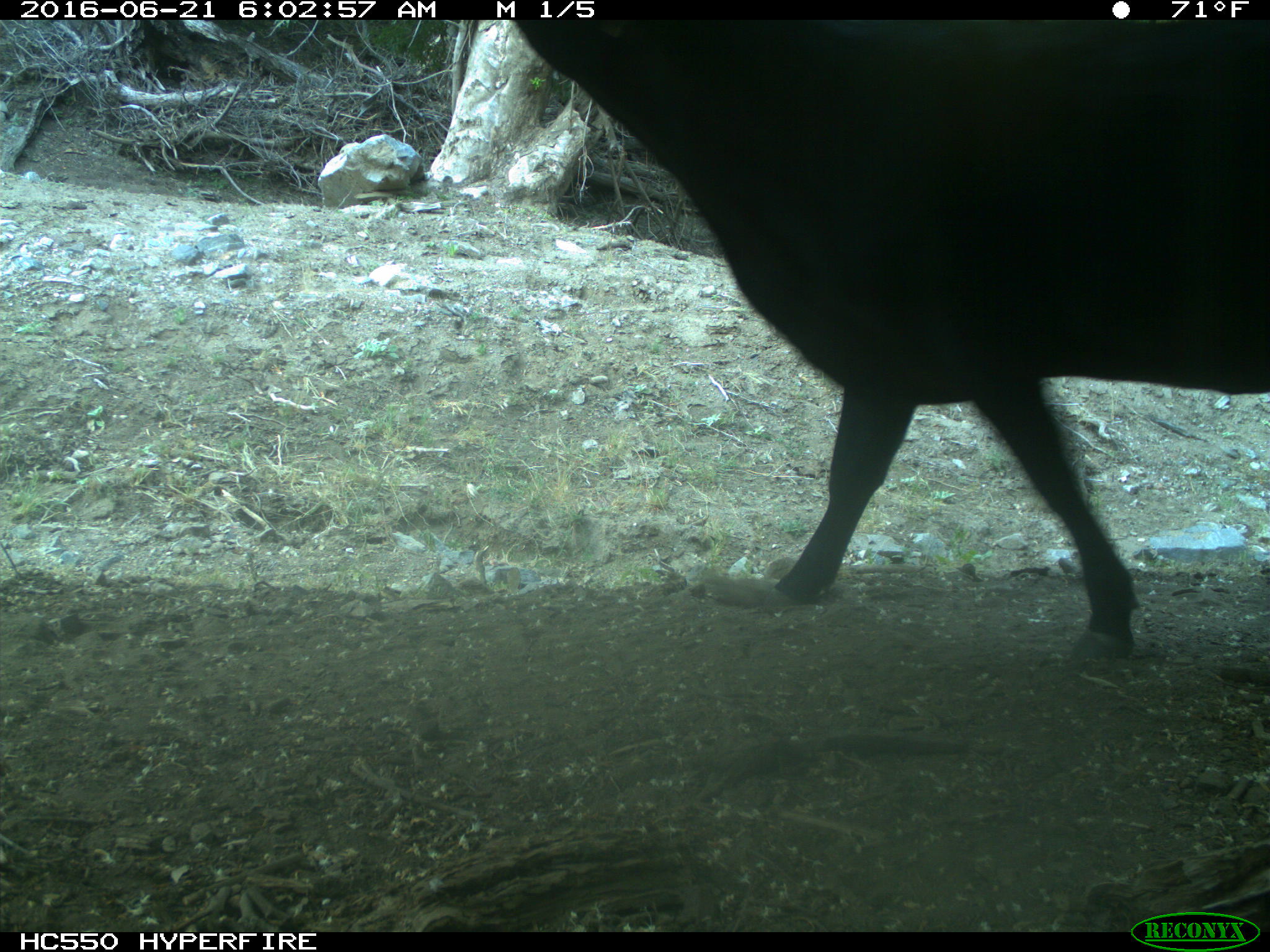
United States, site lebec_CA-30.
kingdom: Animalia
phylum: Chordata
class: Mammalia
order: Artiodactyla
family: Bovidae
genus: Bos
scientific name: Bos taurus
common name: domestic cow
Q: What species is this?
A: Bos taurus (domestic cow).